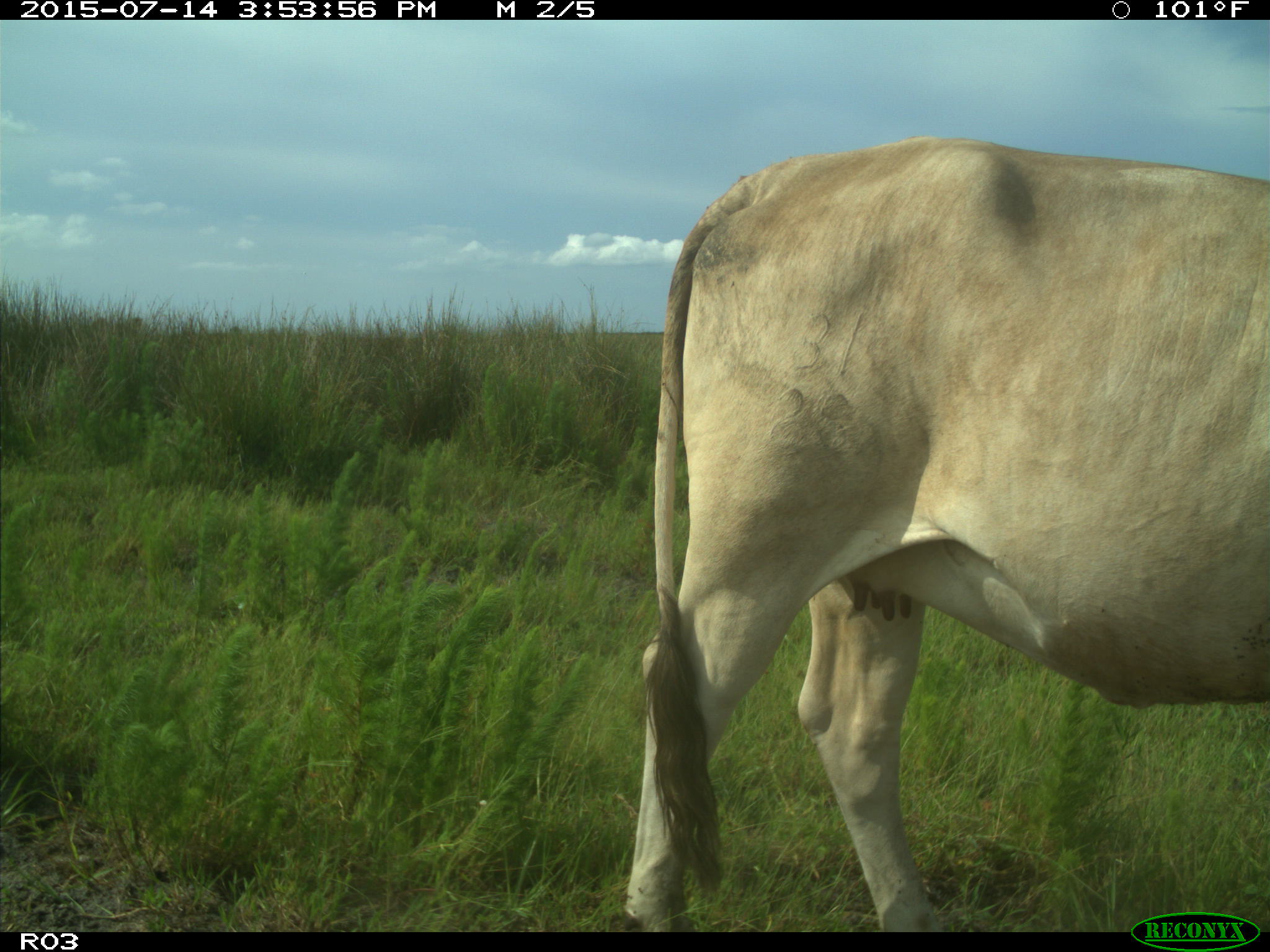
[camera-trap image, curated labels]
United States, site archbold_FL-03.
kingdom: Animalia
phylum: Chordata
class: Mammalia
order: Artiodactyla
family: Bovidae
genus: Bos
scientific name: Bos taurus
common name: domestic cow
Bos taurus (domestic cow).